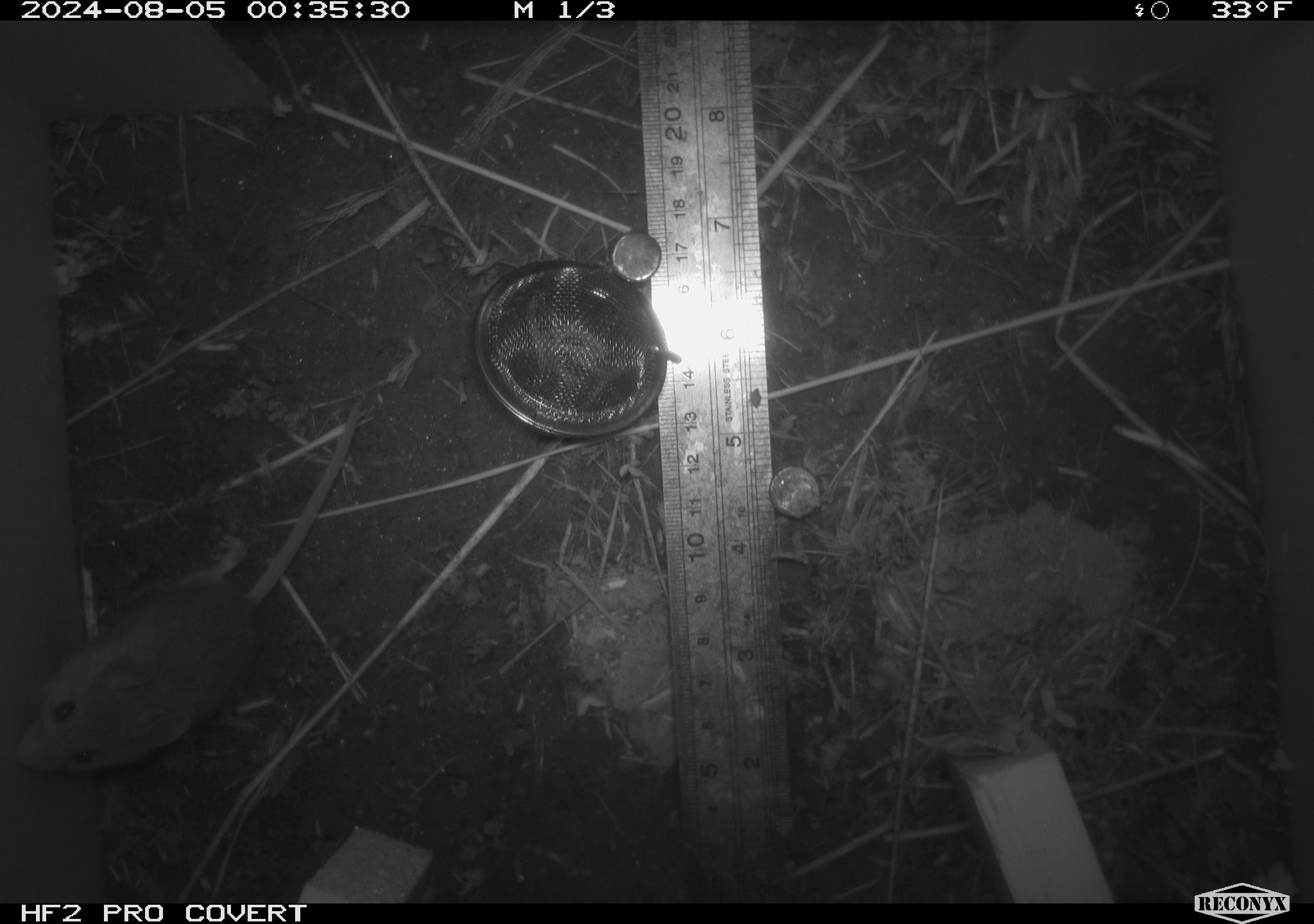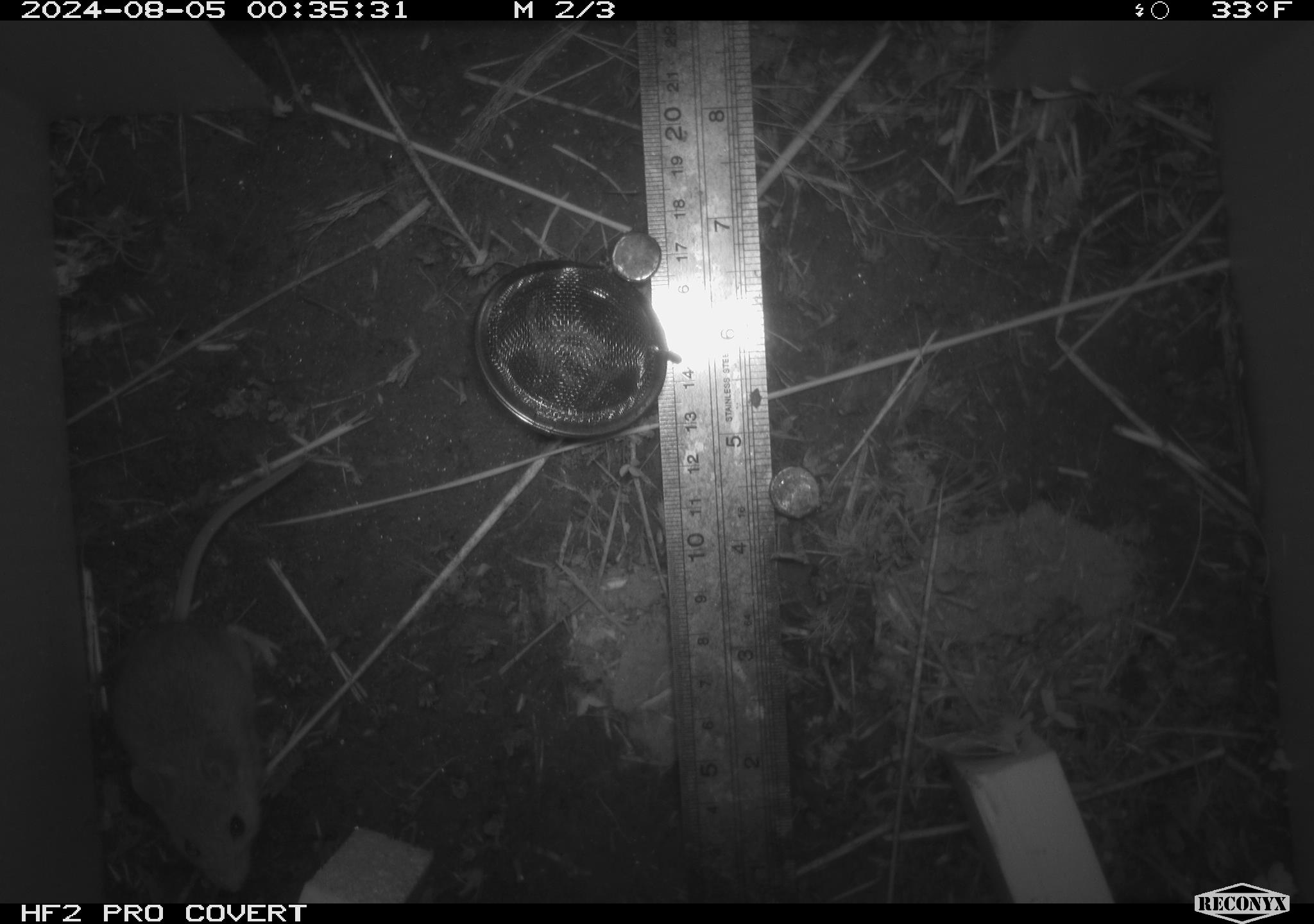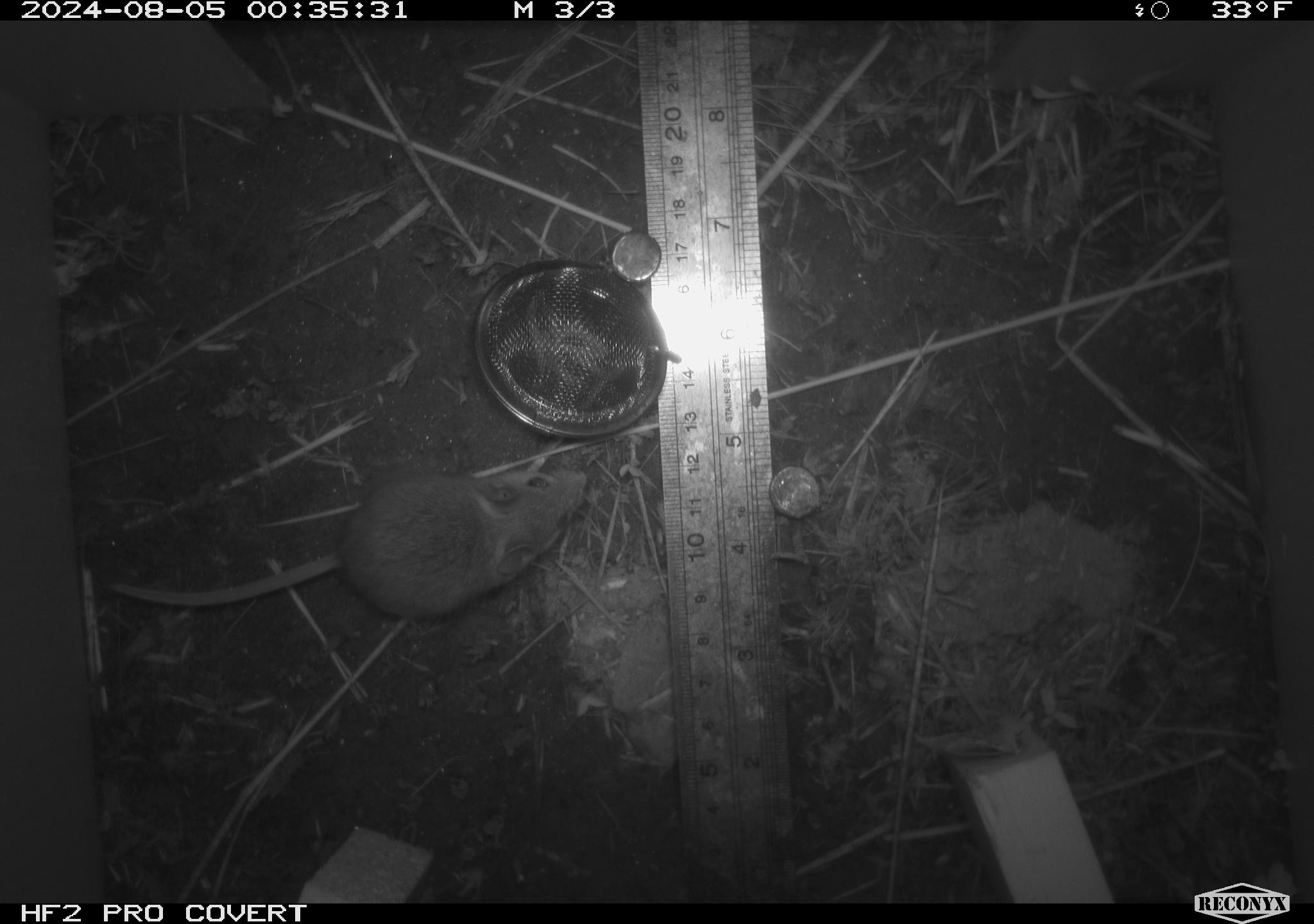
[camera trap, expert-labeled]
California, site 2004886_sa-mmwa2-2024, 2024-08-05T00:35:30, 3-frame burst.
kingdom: Animalia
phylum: Chordata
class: Mammalia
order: Rodentia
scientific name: Rodentia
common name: mouse species